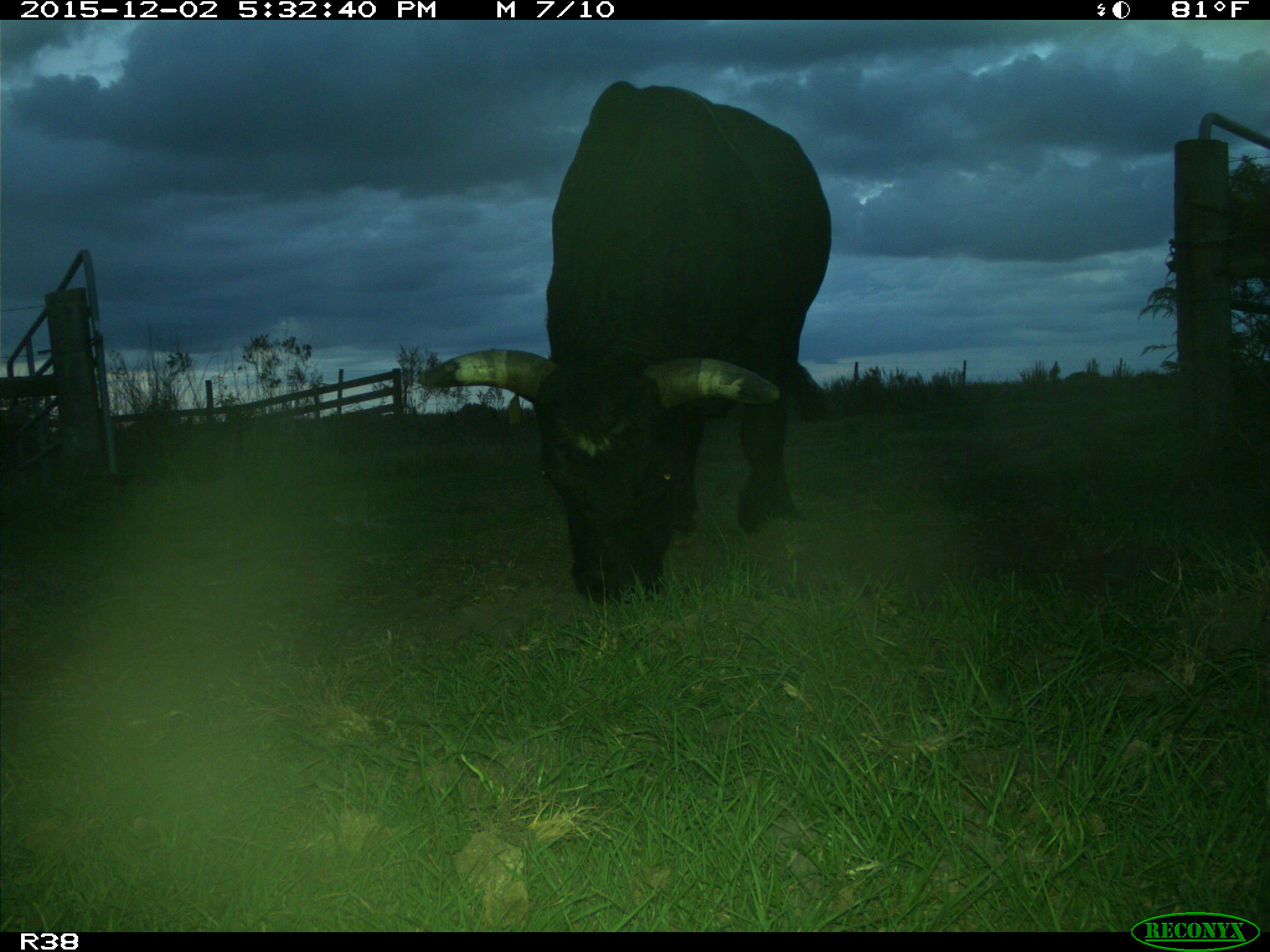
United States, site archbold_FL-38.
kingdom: Animalia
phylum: Chordata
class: Mammalia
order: Artiodactyla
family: Bovidae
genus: Bos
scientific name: Bos taurus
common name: domestic cow